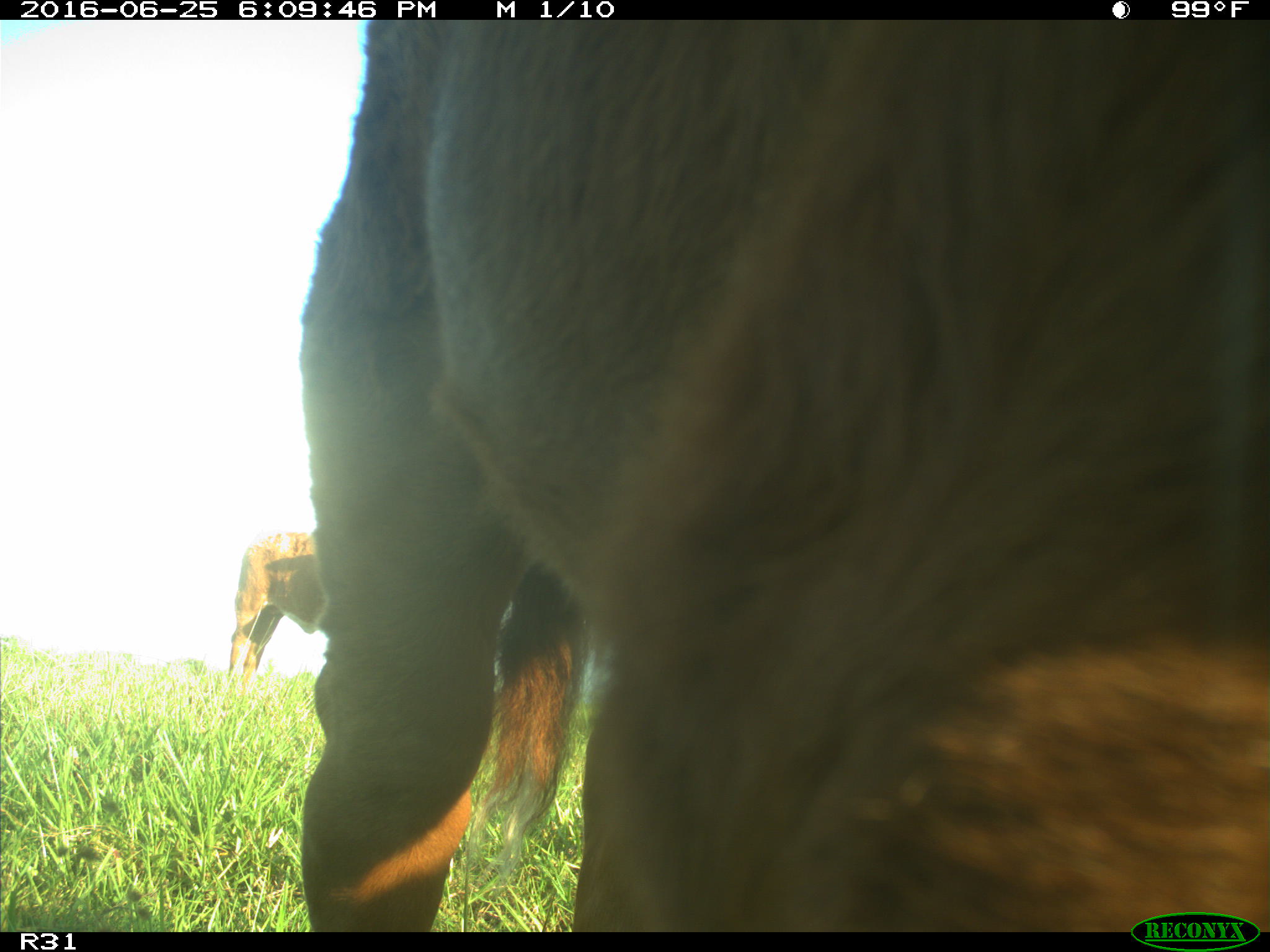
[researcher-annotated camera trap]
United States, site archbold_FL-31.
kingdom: Animalia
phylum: Chordata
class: Mammalia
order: Artiodactyla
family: Bovidae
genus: Bos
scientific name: Bos taurus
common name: domestic cow